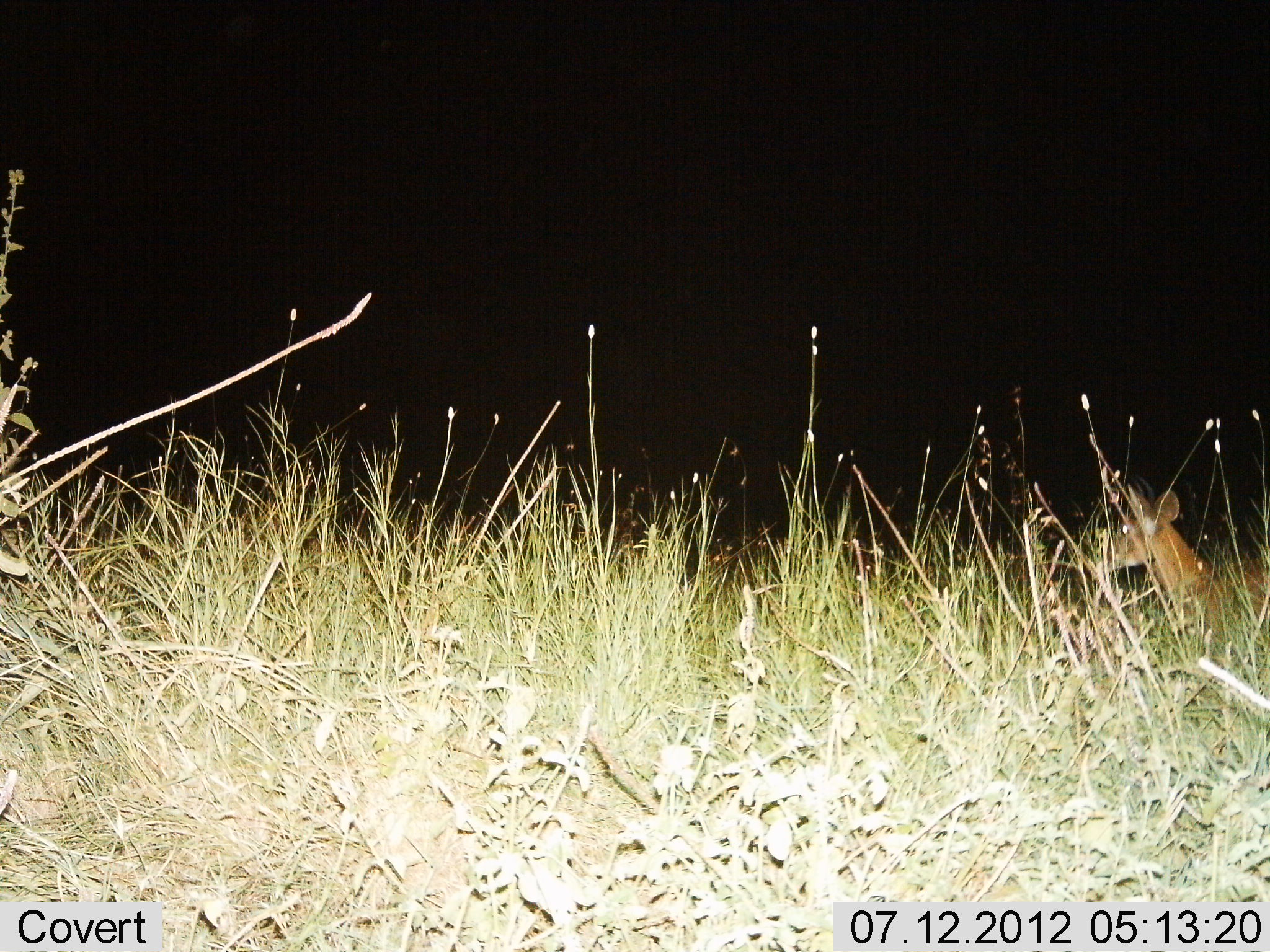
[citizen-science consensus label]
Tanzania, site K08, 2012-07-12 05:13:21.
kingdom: Animalia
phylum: Chordata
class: Mammalia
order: Artiodactyla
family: Bovidae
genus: Redunca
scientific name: Redunca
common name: reedbuck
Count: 1.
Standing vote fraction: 70%.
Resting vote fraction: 30%.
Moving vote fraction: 0%.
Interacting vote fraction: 0%.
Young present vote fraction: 0%.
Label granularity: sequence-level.